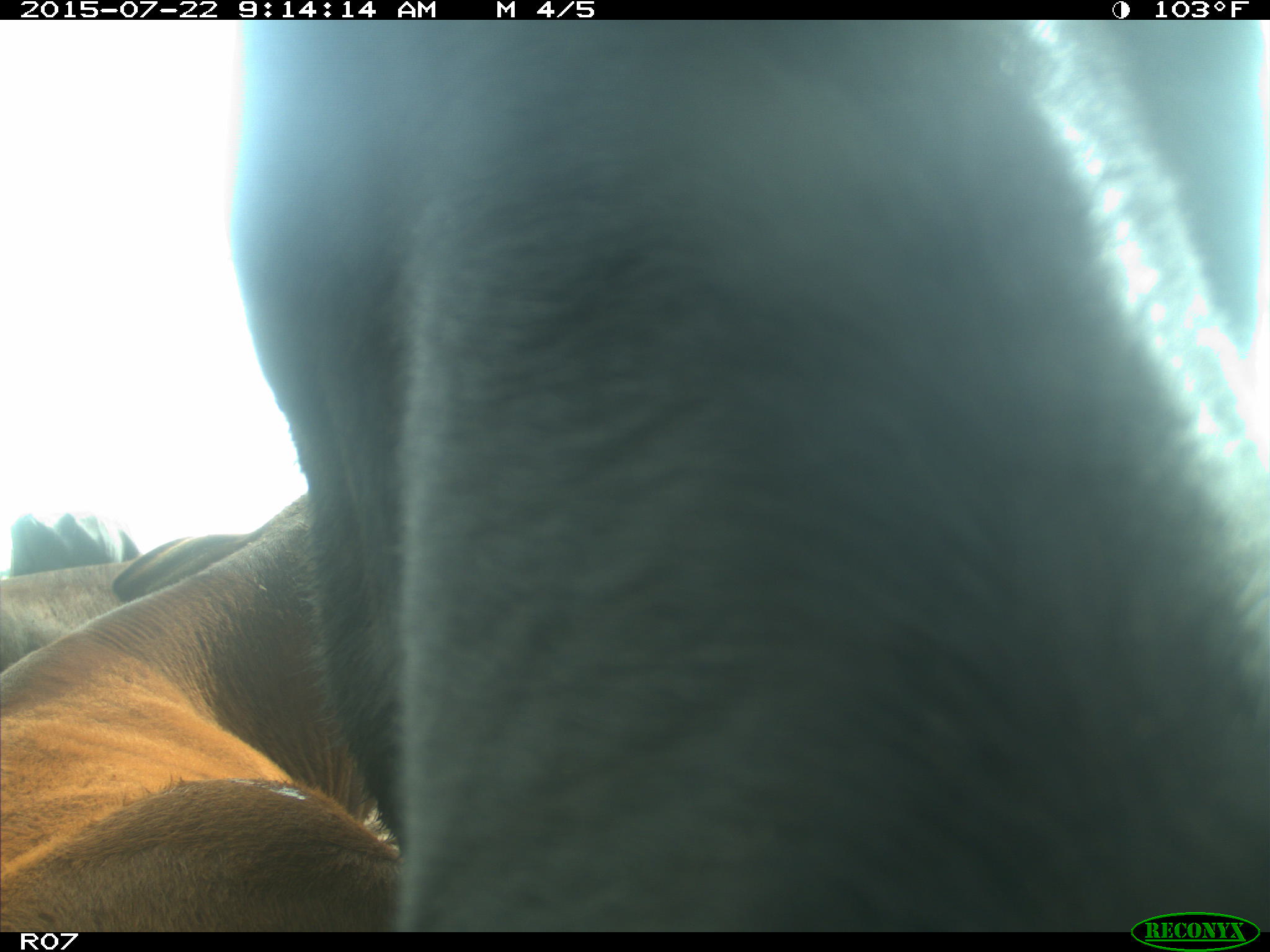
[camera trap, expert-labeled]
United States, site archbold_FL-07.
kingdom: Animalia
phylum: Chordata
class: Mammalia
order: Artiodactyla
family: Suidae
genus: Sus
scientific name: Sus scrofa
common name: wild boar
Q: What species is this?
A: Sus scrofa (wild boar).